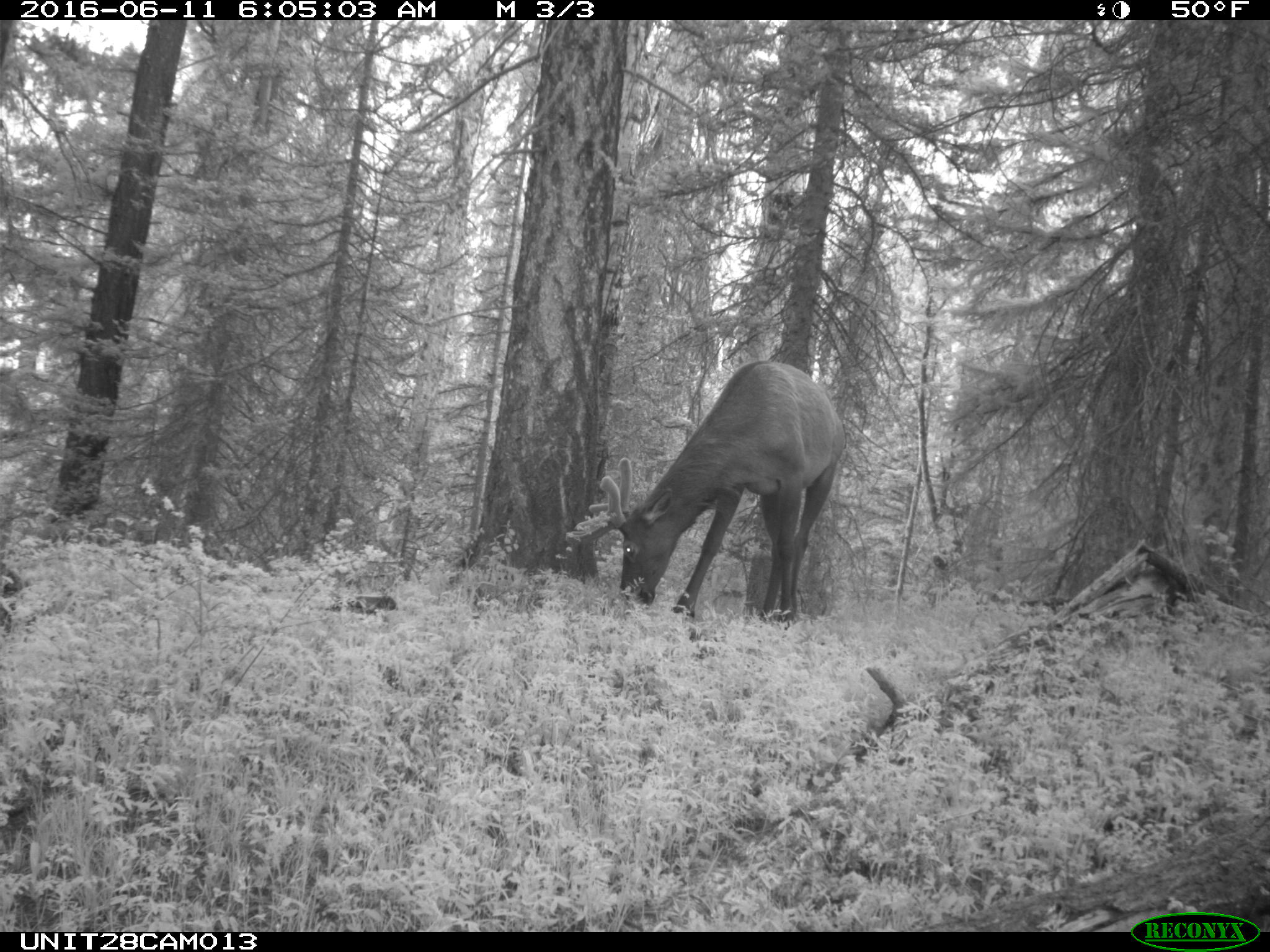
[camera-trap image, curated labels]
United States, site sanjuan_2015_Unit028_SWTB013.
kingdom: Animalia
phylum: Chordata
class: Mammalia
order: Artiodactyla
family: Cervidae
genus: Cervus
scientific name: Cervus elaphus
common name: red deer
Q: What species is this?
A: Cervus elaphus (red deer).